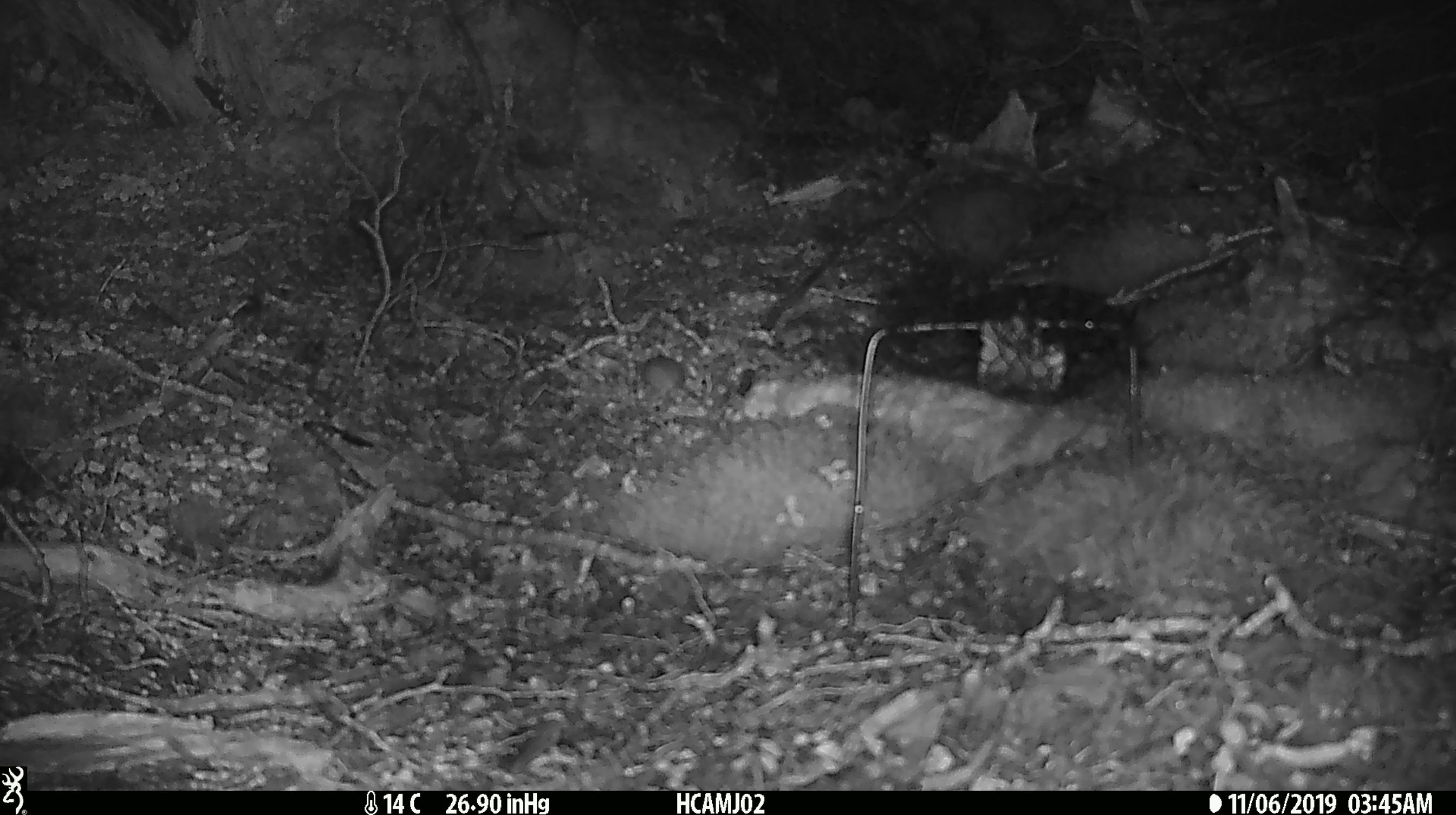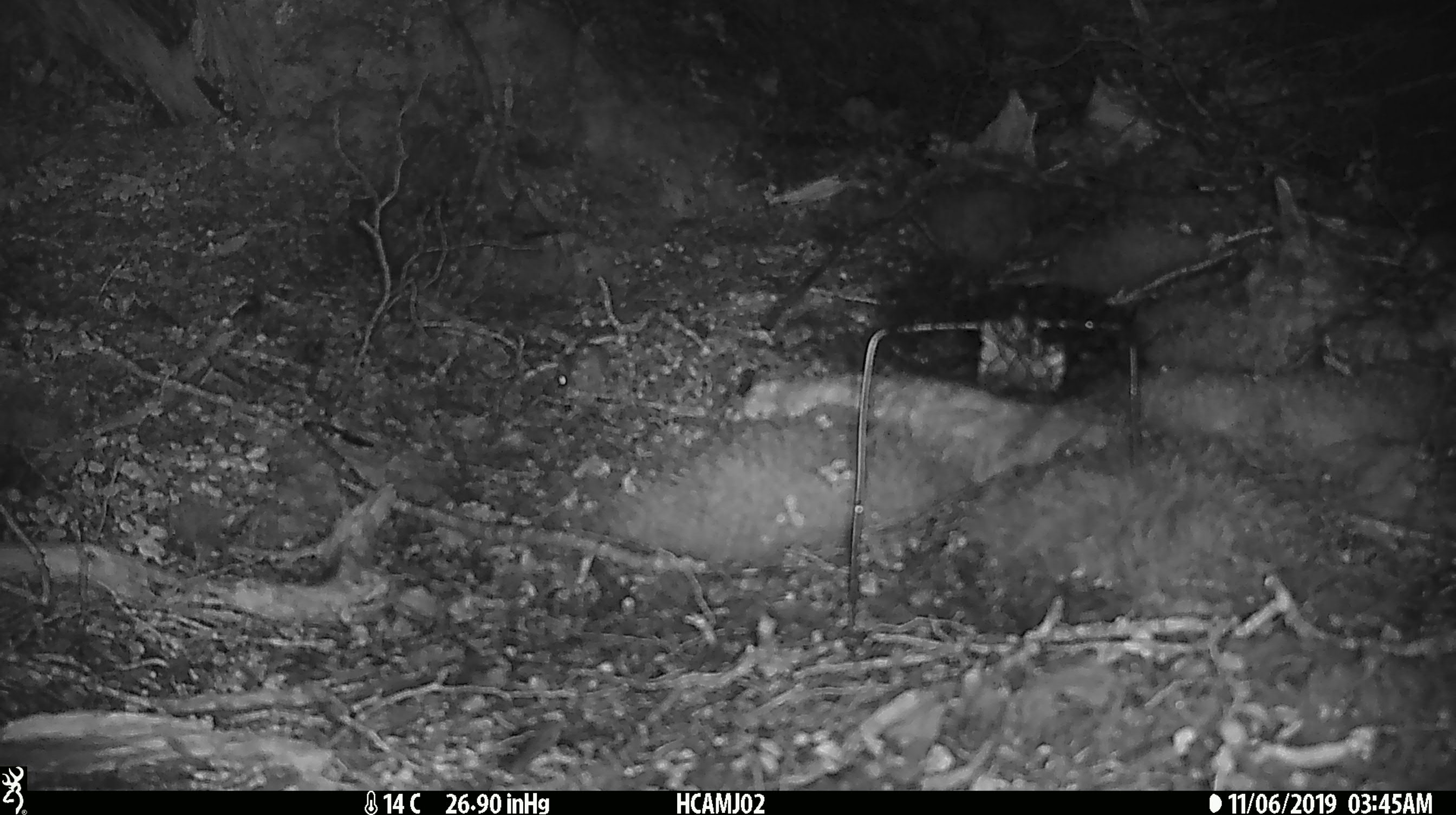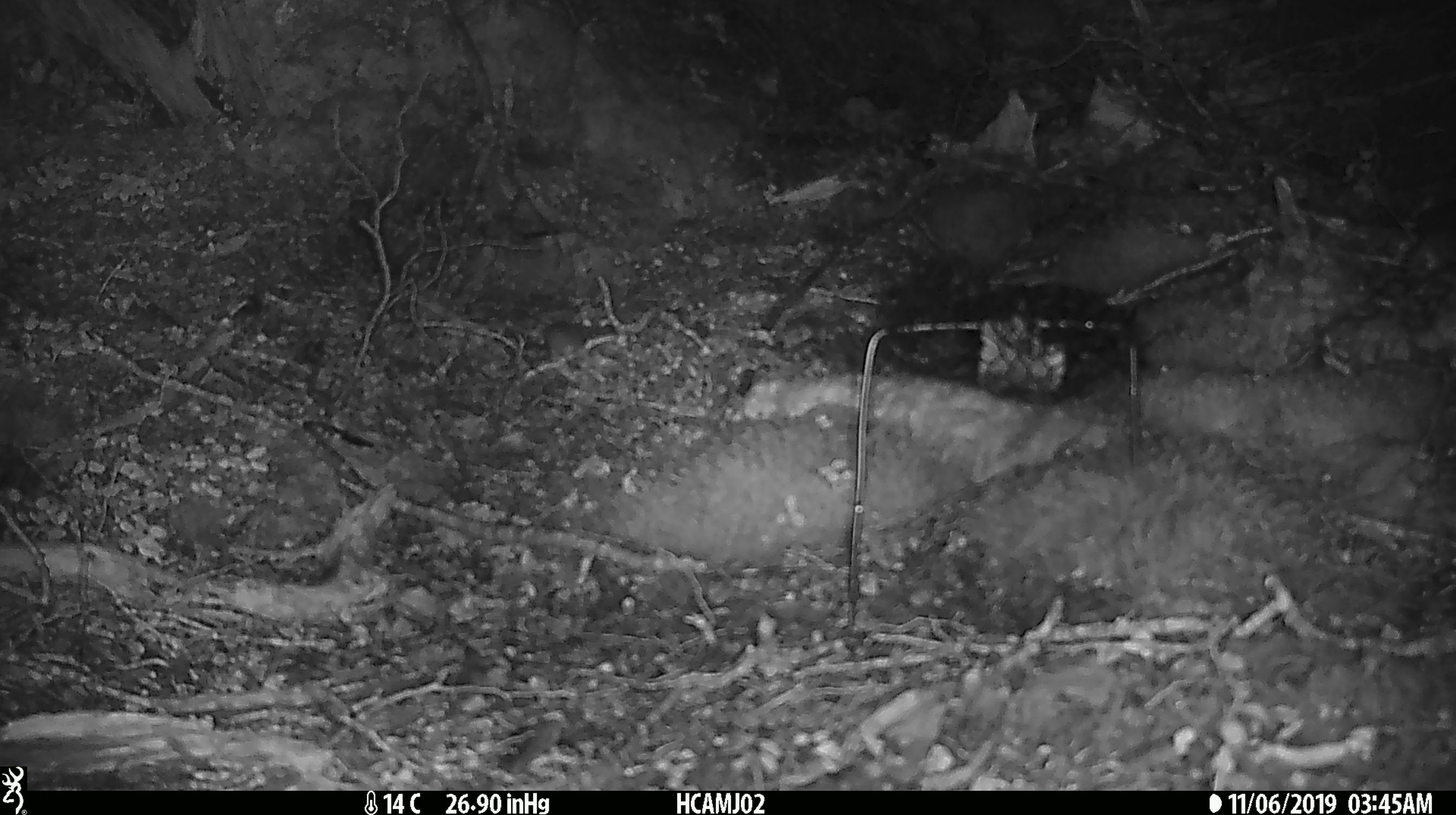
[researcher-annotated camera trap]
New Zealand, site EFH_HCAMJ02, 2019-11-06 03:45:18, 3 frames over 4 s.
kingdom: Animalia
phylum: Chordata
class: Mammalia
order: Rodentia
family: Muridae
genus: Mus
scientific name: Mus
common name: mouse